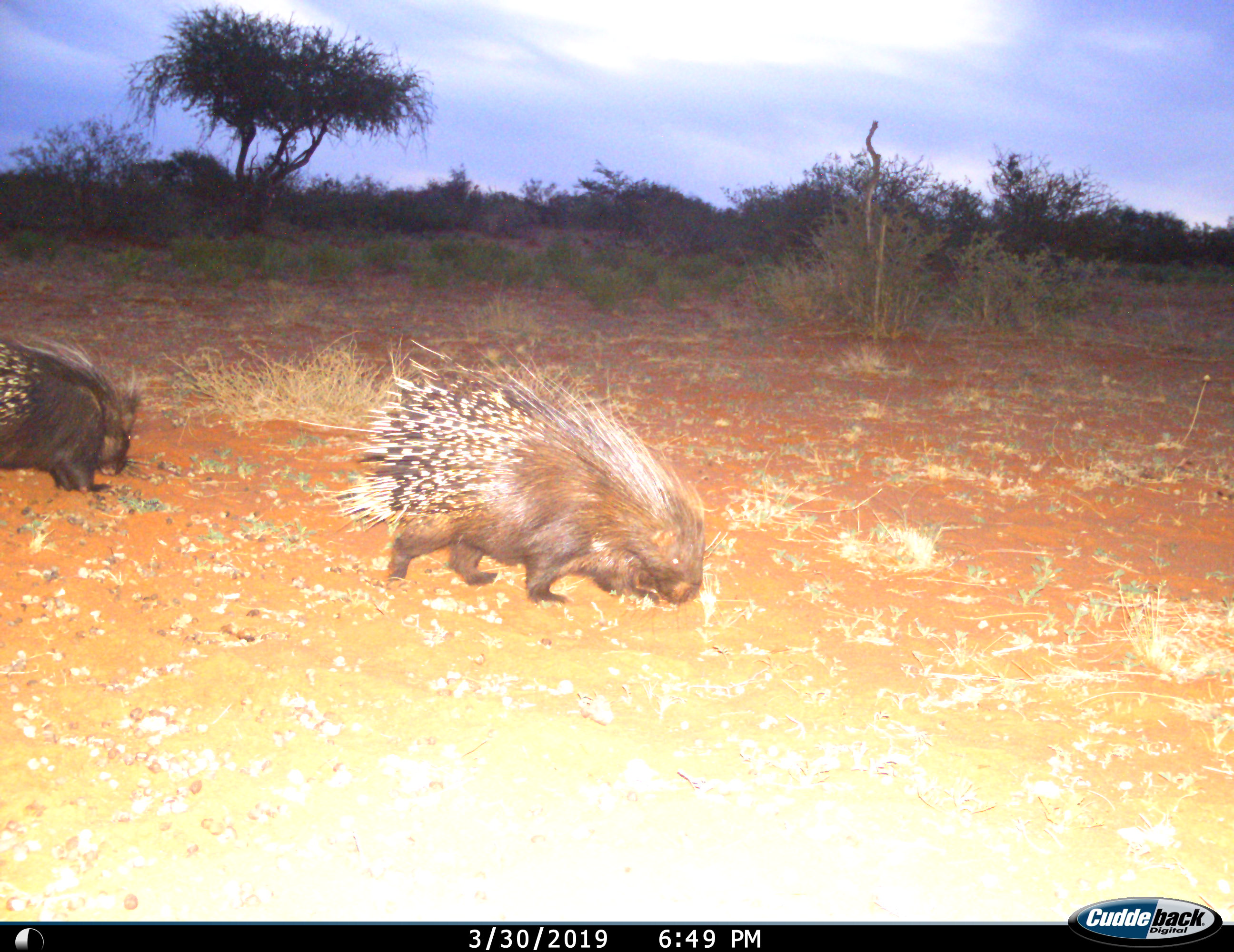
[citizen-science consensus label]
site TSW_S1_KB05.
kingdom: Animalia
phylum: Chordata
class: Mammalia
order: Rodentia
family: Hystricidae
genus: Hystrix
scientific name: Hystrix cristata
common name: crested porcupine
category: porcupine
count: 2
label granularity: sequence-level